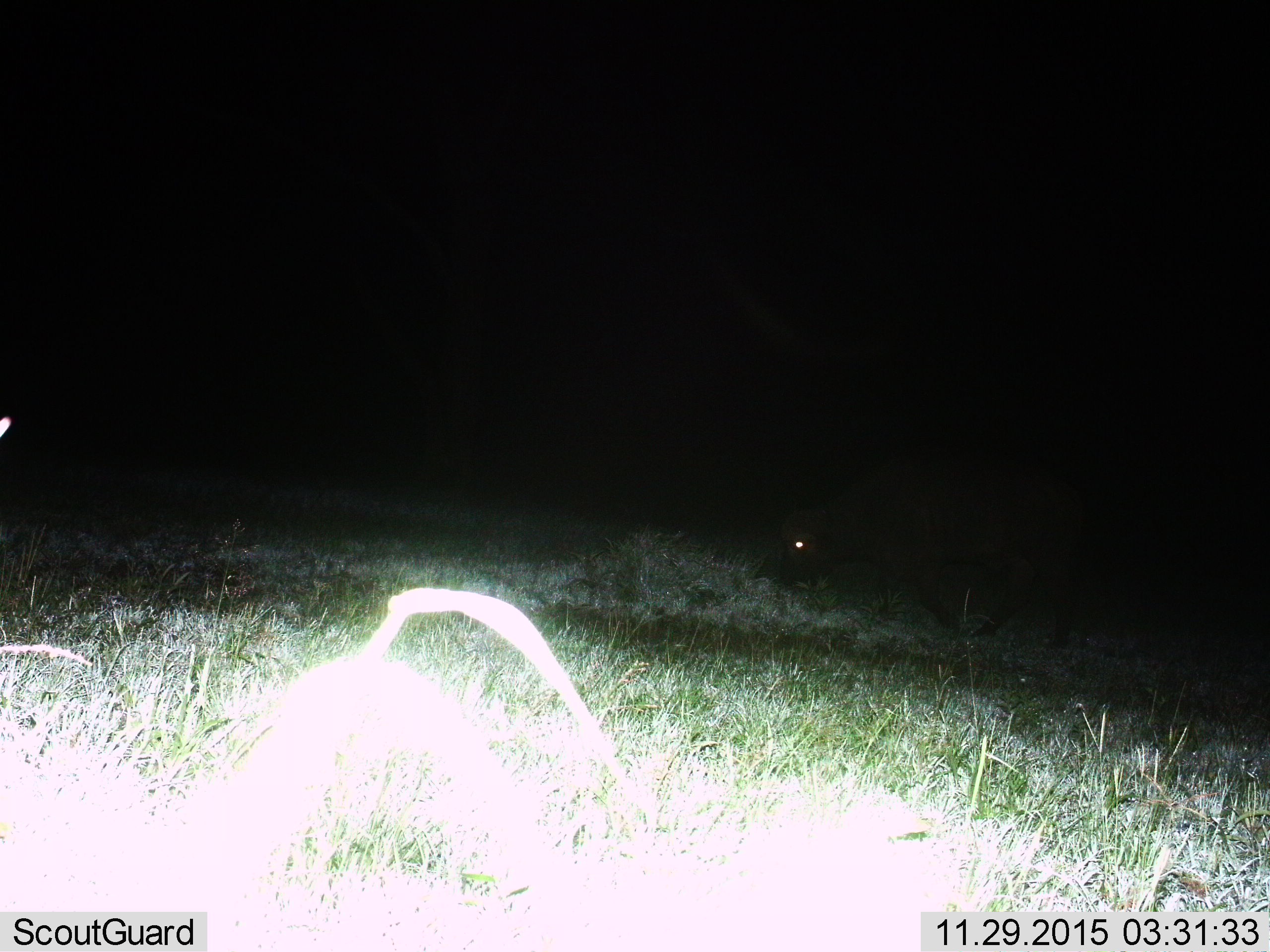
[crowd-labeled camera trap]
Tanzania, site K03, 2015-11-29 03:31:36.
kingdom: Animalia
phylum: Chordata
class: Mammalia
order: Artiodactyla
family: Bovidae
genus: Syncerus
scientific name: Syncerus caffer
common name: cape buffalo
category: buffalo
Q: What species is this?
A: Buffalo (cape buffalo) (Syncerus caffer).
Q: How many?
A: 1.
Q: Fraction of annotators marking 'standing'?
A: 0%.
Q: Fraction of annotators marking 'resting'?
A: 0%.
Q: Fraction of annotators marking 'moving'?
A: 67%.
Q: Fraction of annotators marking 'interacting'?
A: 0%.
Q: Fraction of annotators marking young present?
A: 0%.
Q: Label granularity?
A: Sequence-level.